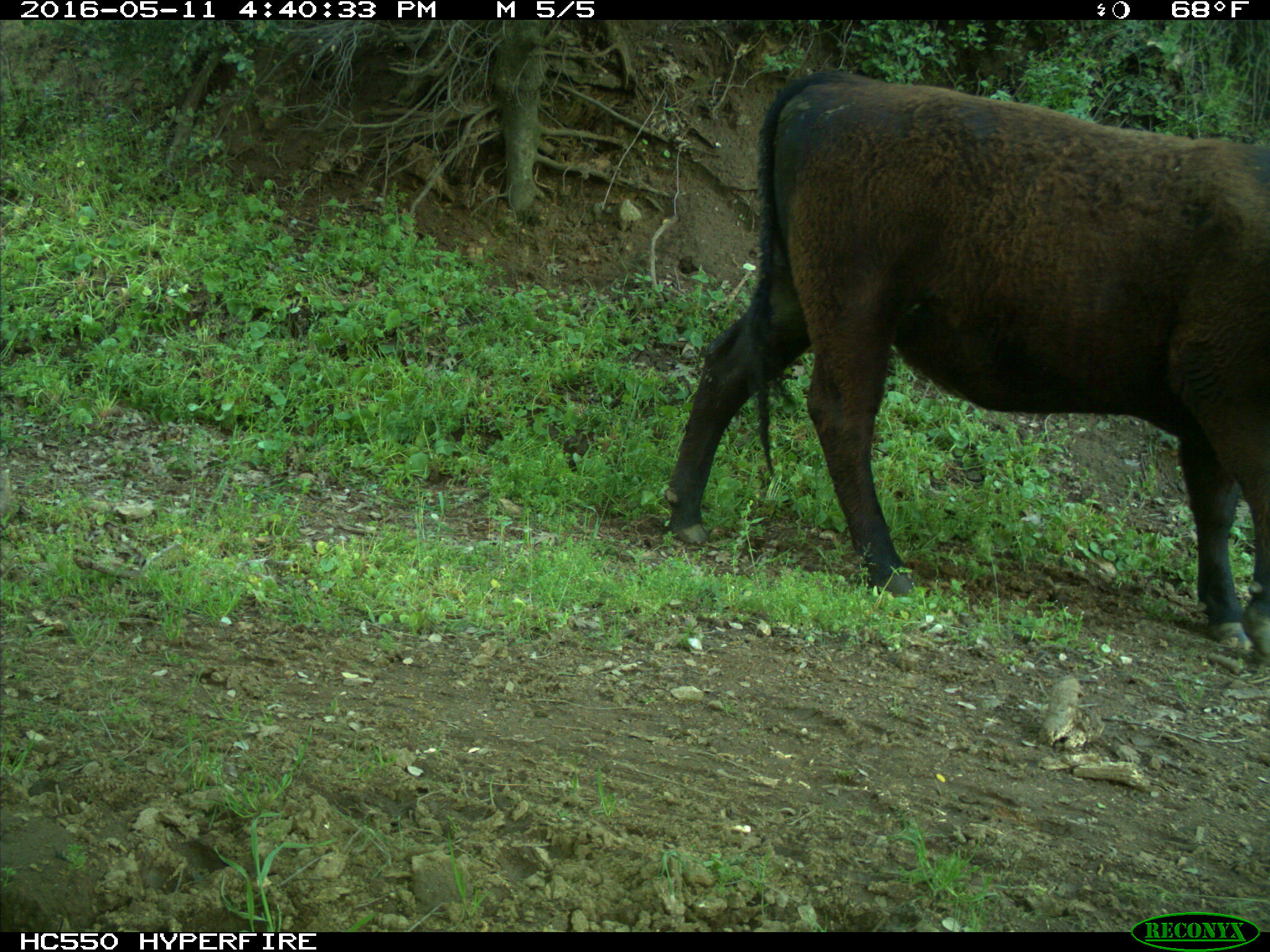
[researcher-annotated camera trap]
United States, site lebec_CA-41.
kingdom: Animalia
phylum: Chordata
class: Mammalia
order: Artiodactyla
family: Bovidae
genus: Bos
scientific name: Bos taurus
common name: domestic cow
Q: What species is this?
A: Bos taurus (domestic cow).